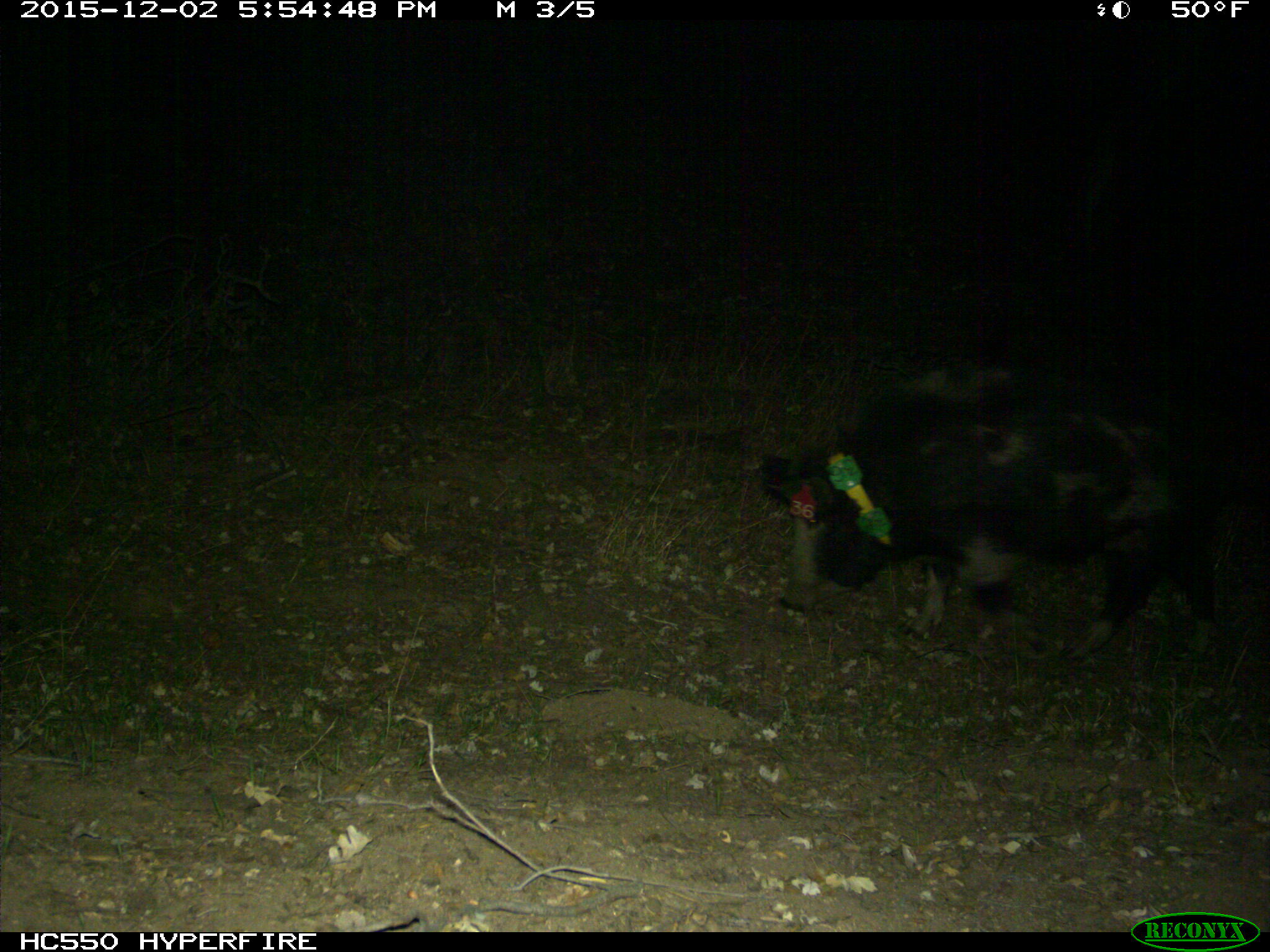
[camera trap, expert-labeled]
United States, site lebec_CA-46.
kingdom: Animalia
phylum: Chordata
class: Mammalia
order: Artiodactyla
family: Suidae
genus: Sus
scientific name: Sus scrofa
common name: wild boar